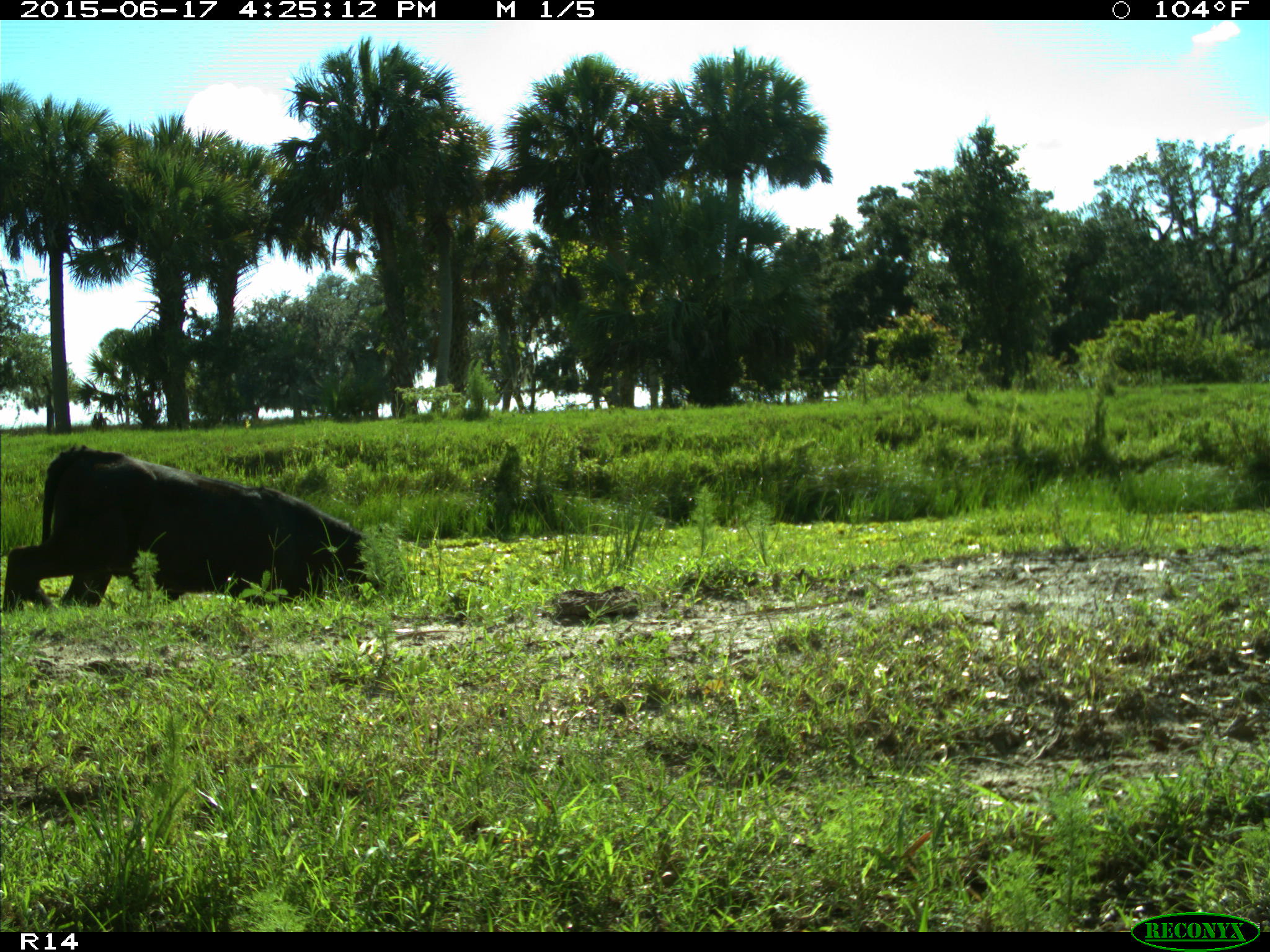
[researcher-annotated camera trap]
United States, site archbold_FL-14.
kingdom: Animalia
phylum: Chordata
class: Mammalia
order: Artiodactyla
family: Bovidae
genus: Bos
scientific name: Bos taurus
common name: domestic cow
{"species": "Bos taurus (domestic cow)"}